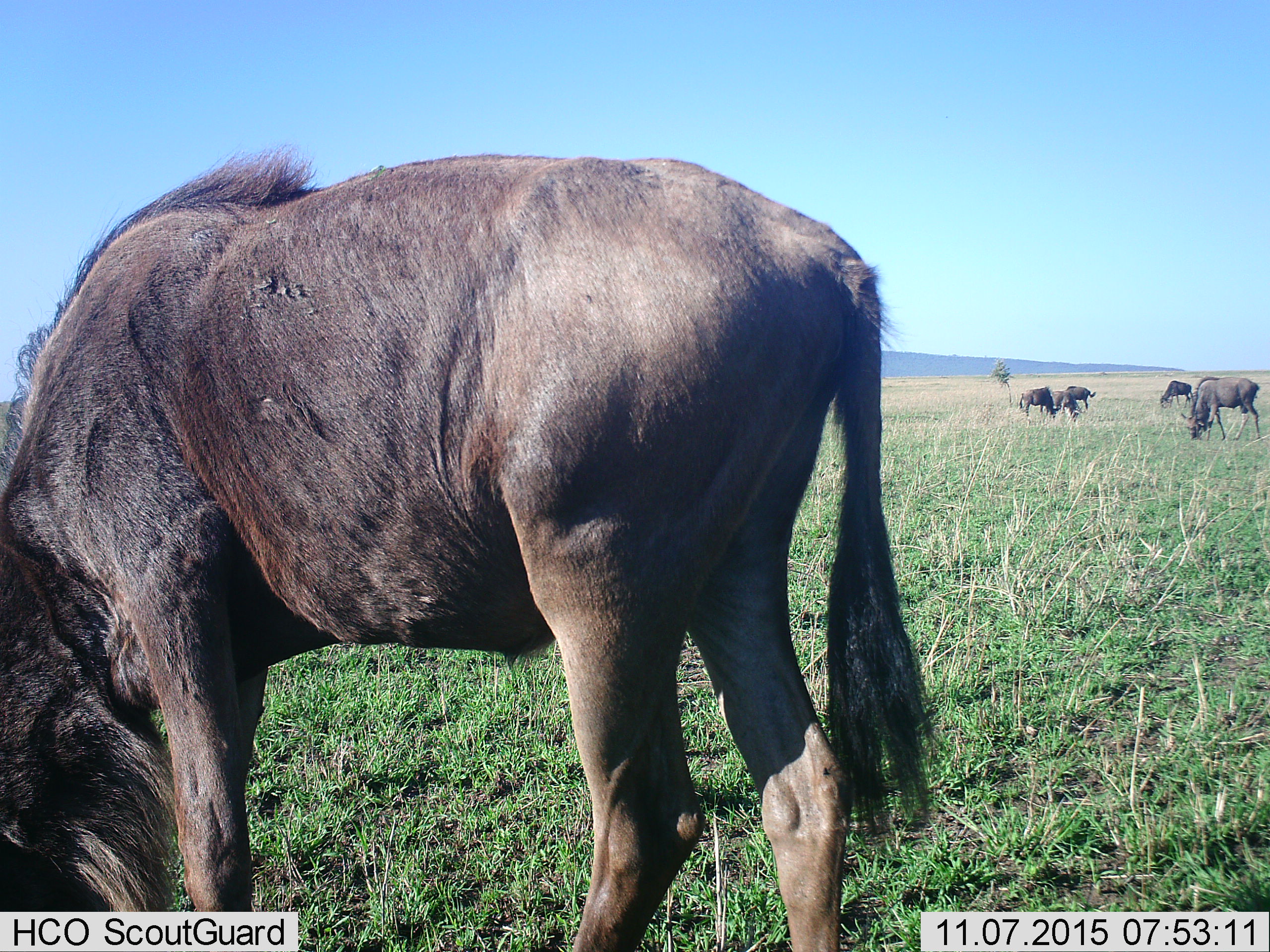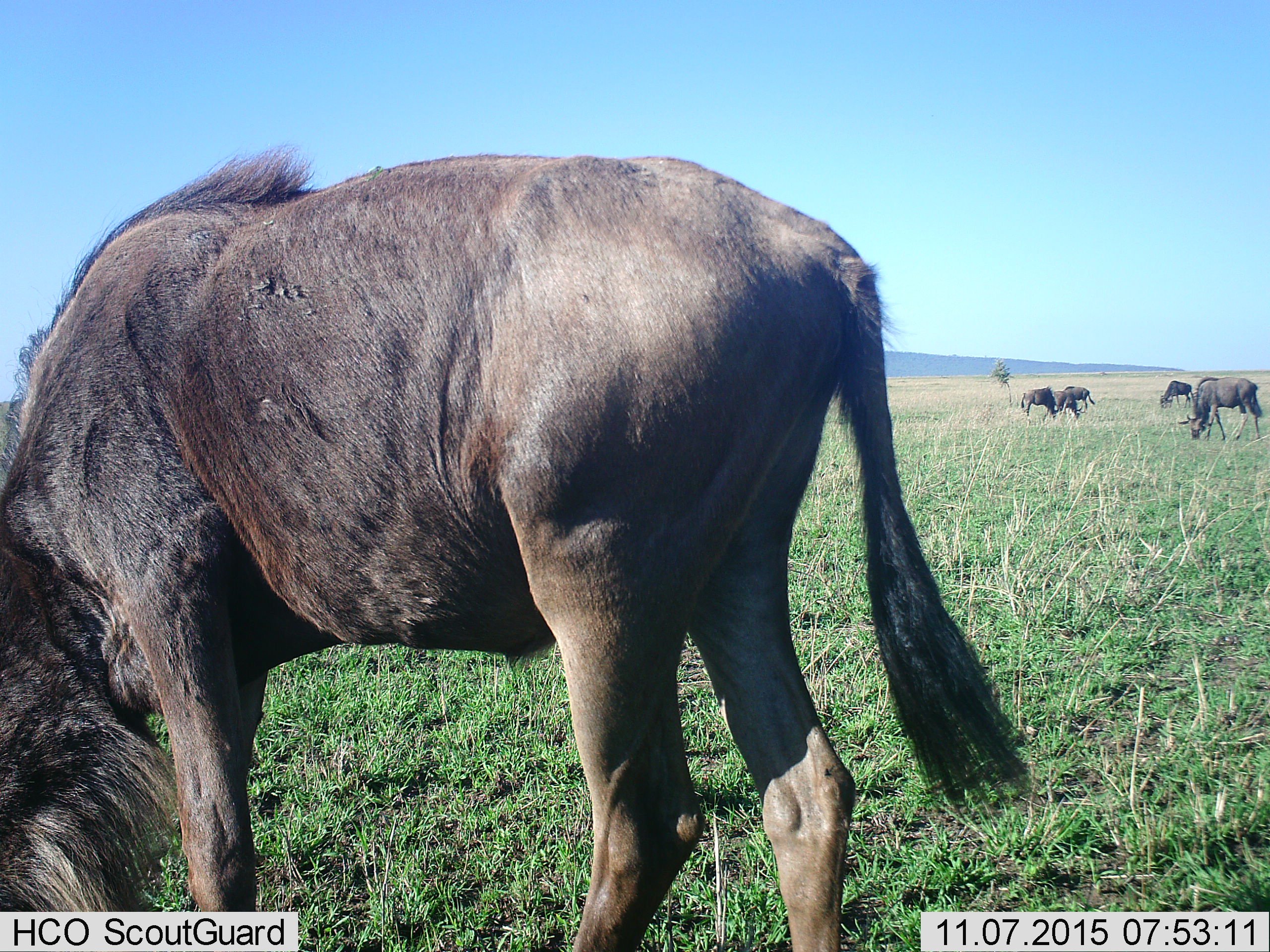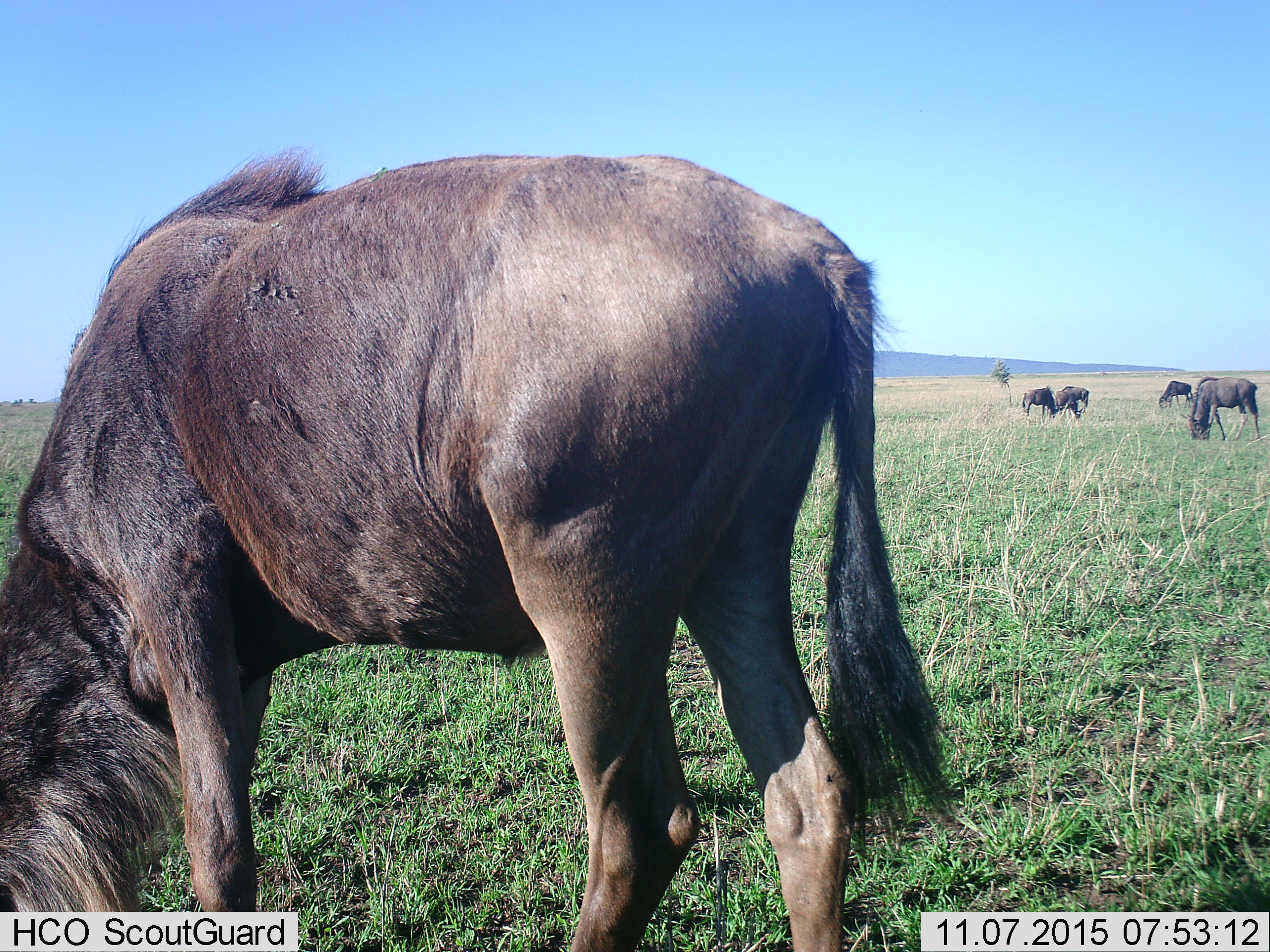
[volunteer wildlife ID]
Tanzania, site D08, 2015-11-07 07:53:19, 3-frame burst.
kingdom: Animalia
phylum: Chordata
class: Mammalia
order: Artiodactyla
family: Bovidae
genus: Connochaetes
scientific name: Connochaetes taurinus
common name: blue wildebeest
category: wildebeest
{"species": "wildebeest (blue wildebeest) (Connochaetes taurinus)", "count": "5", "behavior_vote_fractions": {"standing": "60%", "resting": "0%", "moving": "10%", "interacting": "0%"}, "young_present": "10%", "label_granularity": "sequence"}